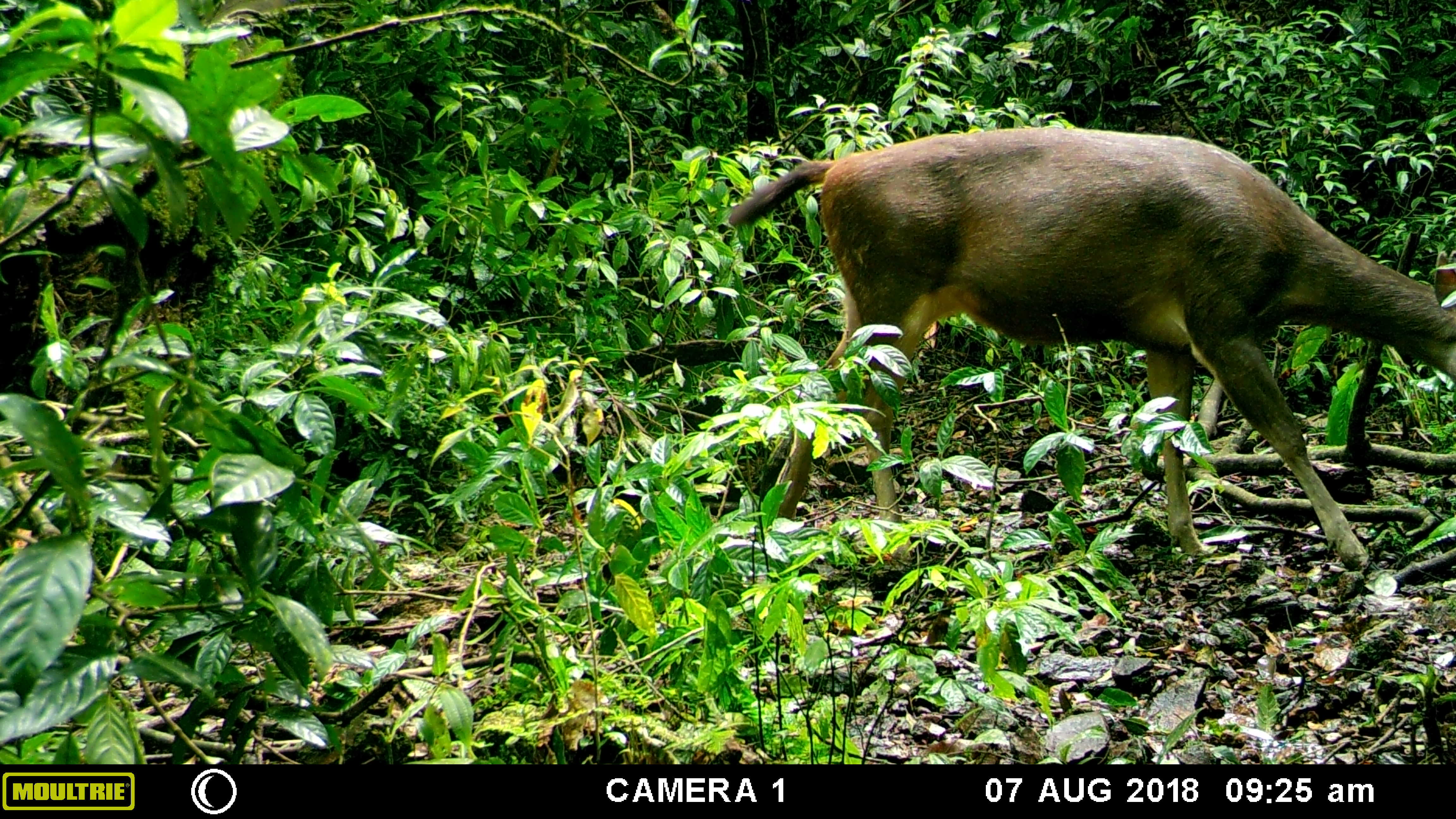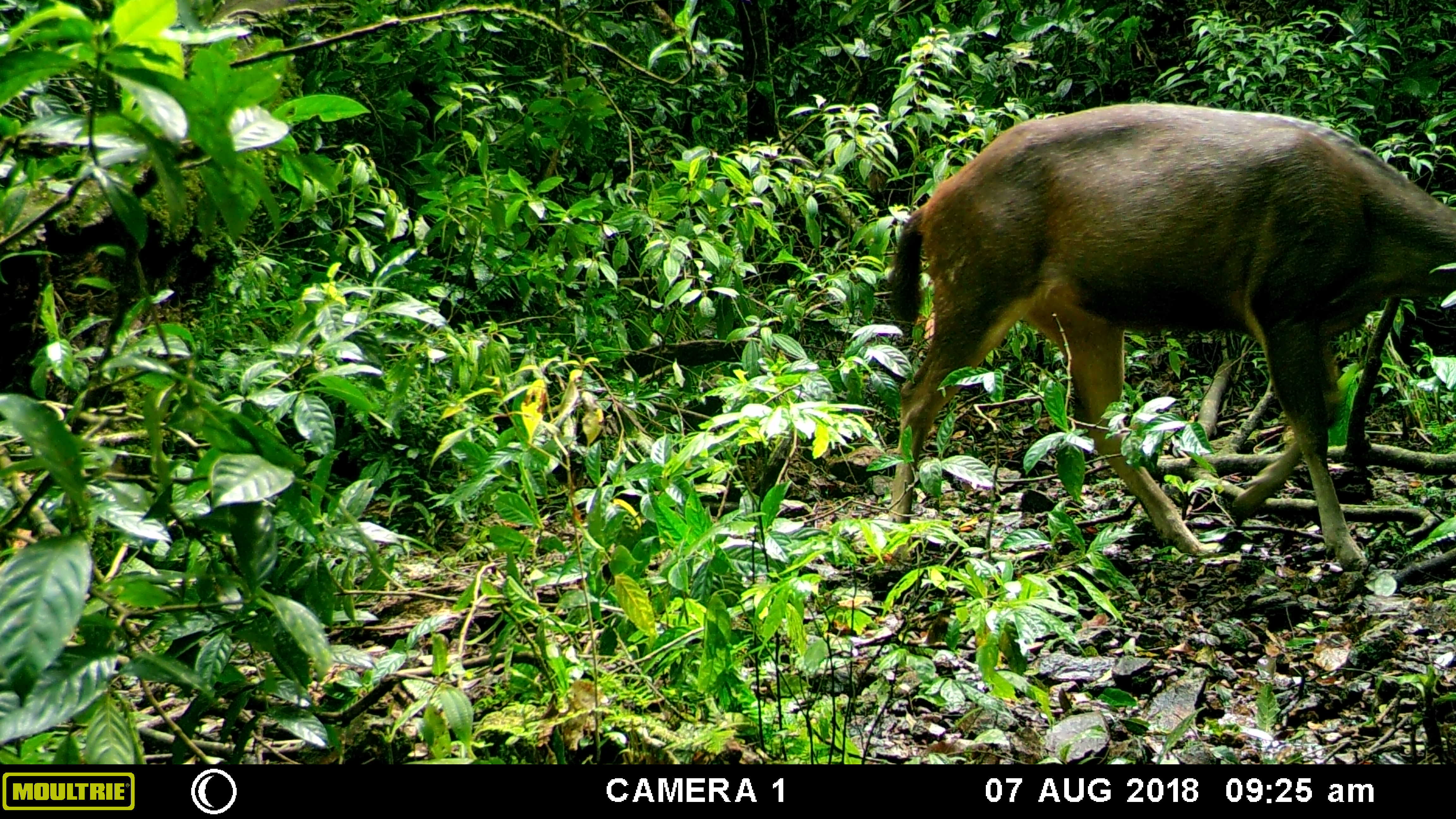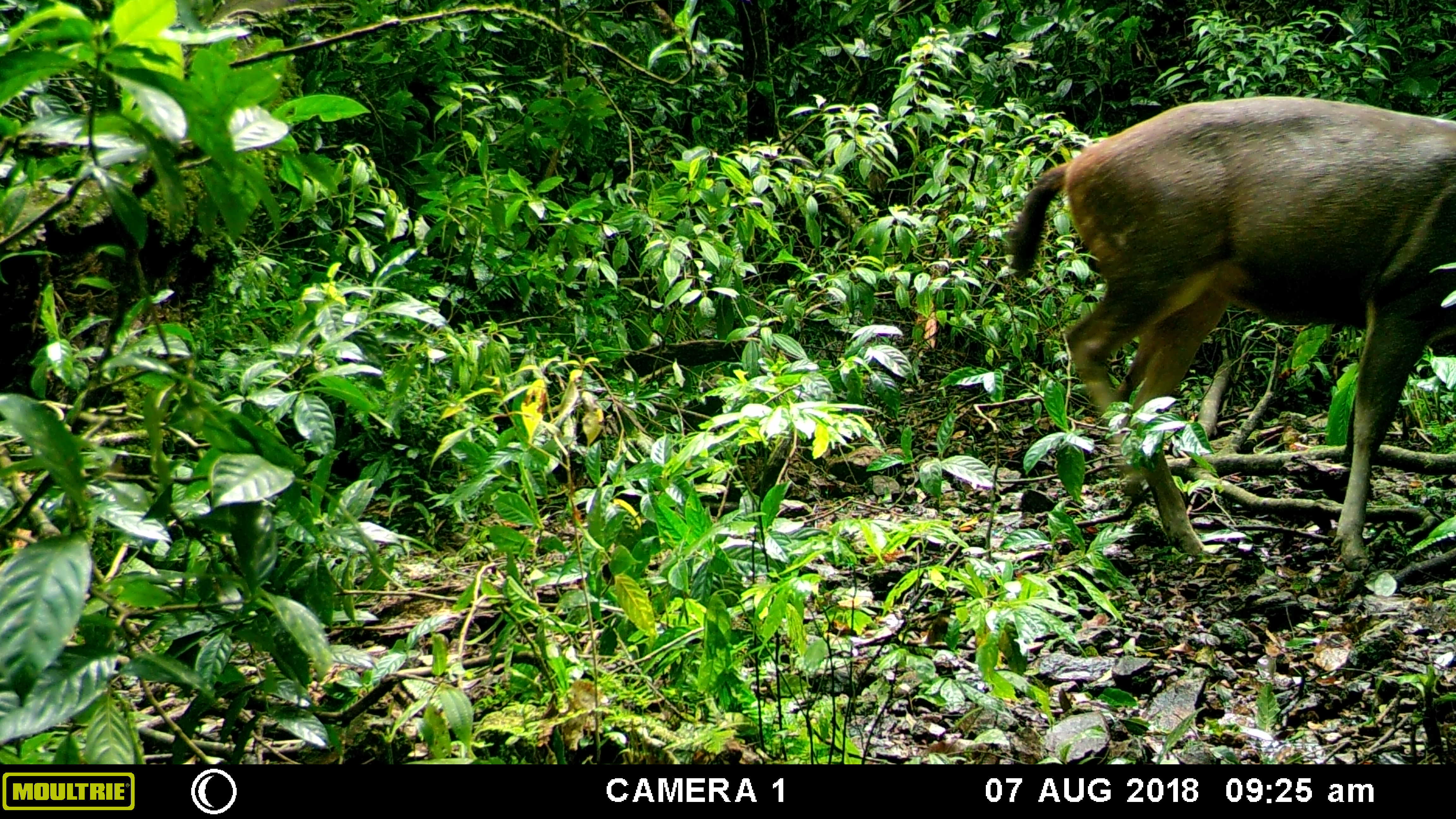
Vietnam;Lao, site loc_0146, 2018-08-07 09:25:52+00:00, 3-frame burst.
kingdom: Animalia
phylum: Chordata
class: Mammalia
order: Artiodactyla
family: Cervidae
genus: Rusa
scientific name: Rusa unicolor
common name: sambar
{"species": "sambar (Rusa unicolor)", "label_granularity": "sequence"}